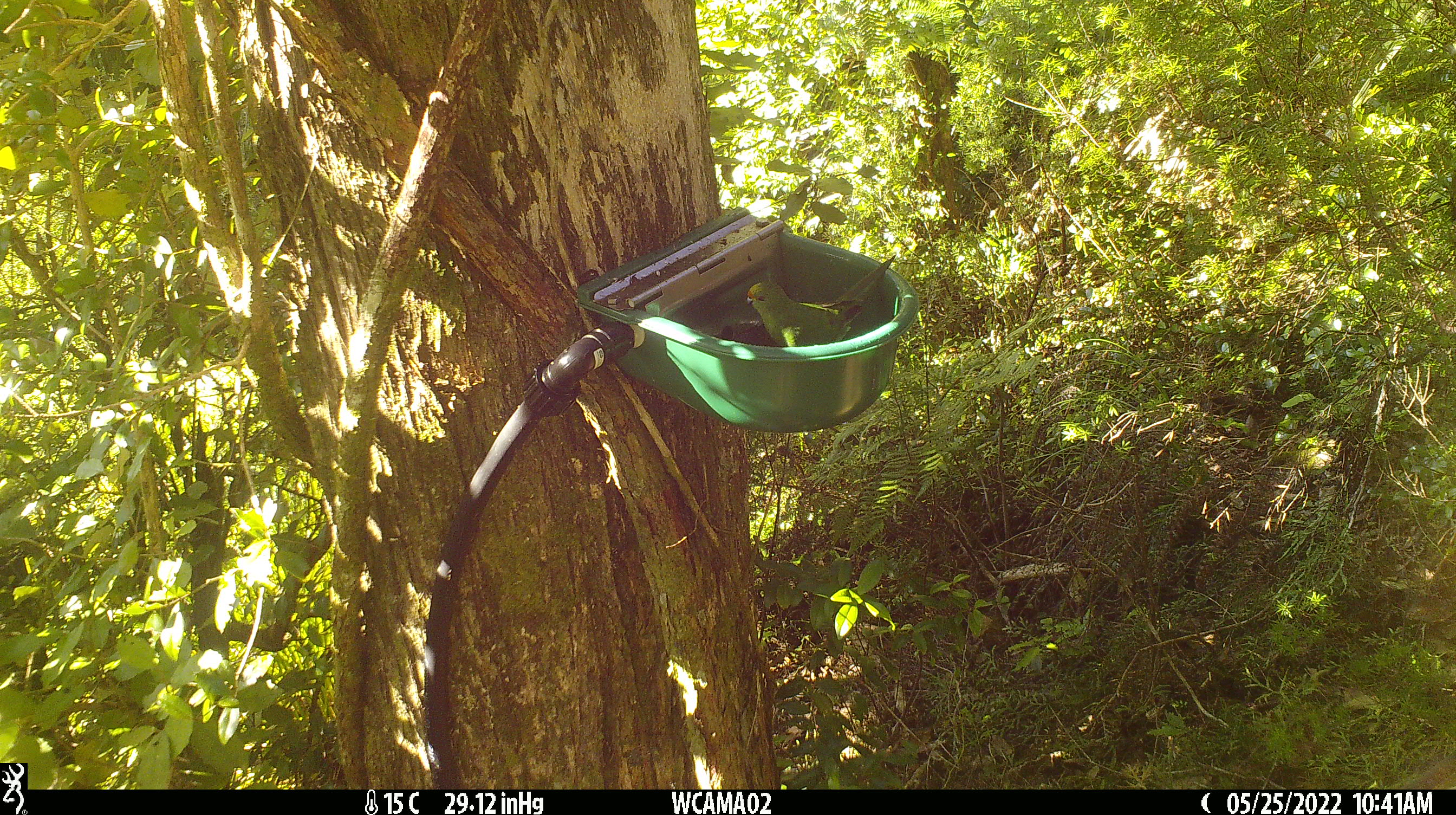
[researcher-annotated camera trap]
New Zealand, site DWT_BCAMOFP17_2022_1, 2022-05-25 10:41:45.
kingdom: Animalia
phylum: Chordata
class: Aves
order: Psittaciformes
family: Psittaculidae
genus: Cyanoramphus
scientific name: Cyanoramphus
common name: parakeet